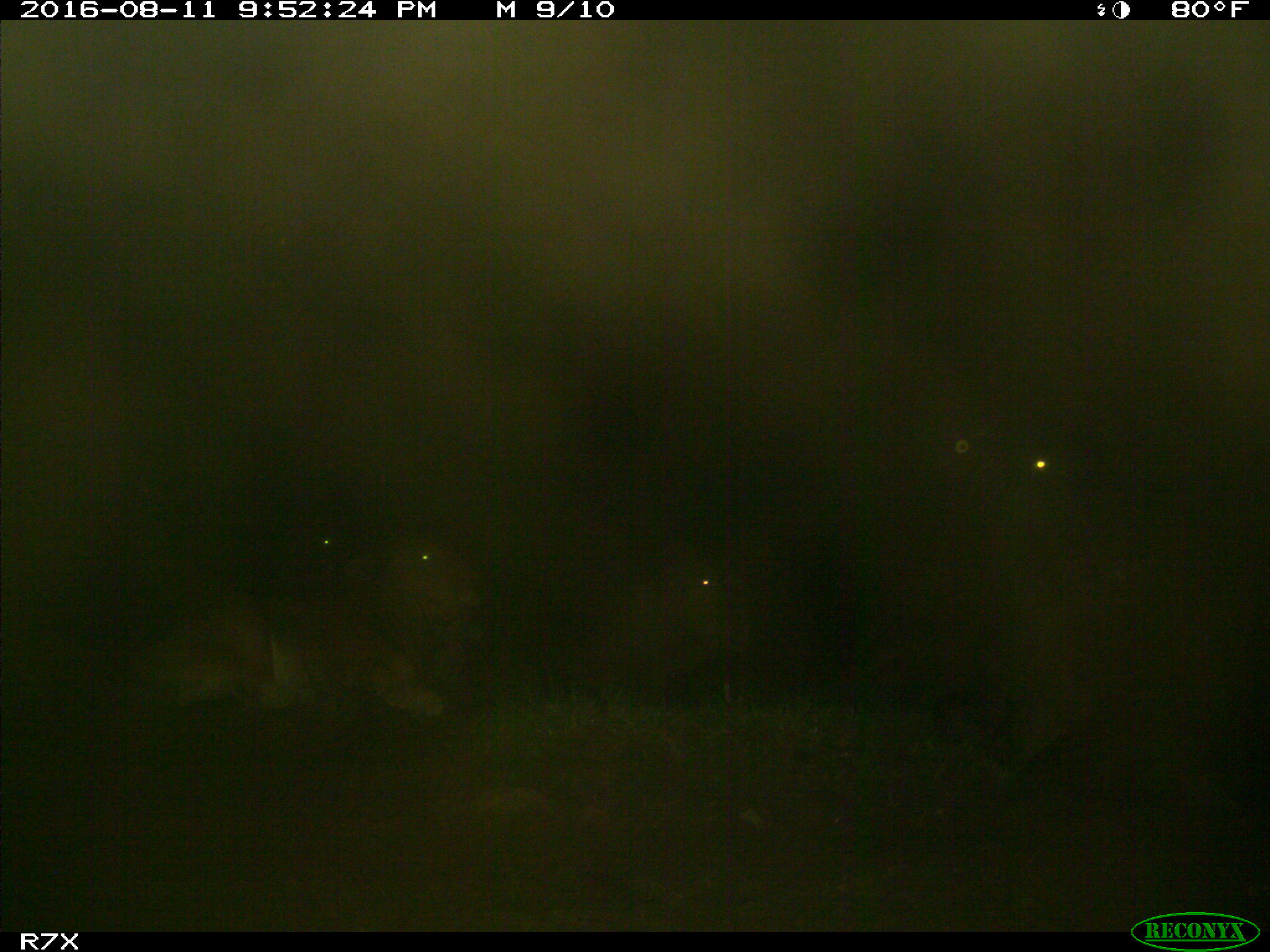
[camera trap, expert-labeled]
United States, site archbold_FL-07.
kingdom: Animalia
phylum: Chordata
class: Mammalia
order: Artiodactyla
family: Bovidae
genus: Bos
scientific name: Bos taurus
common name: domestic cow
Bos taurus (domestic cow).